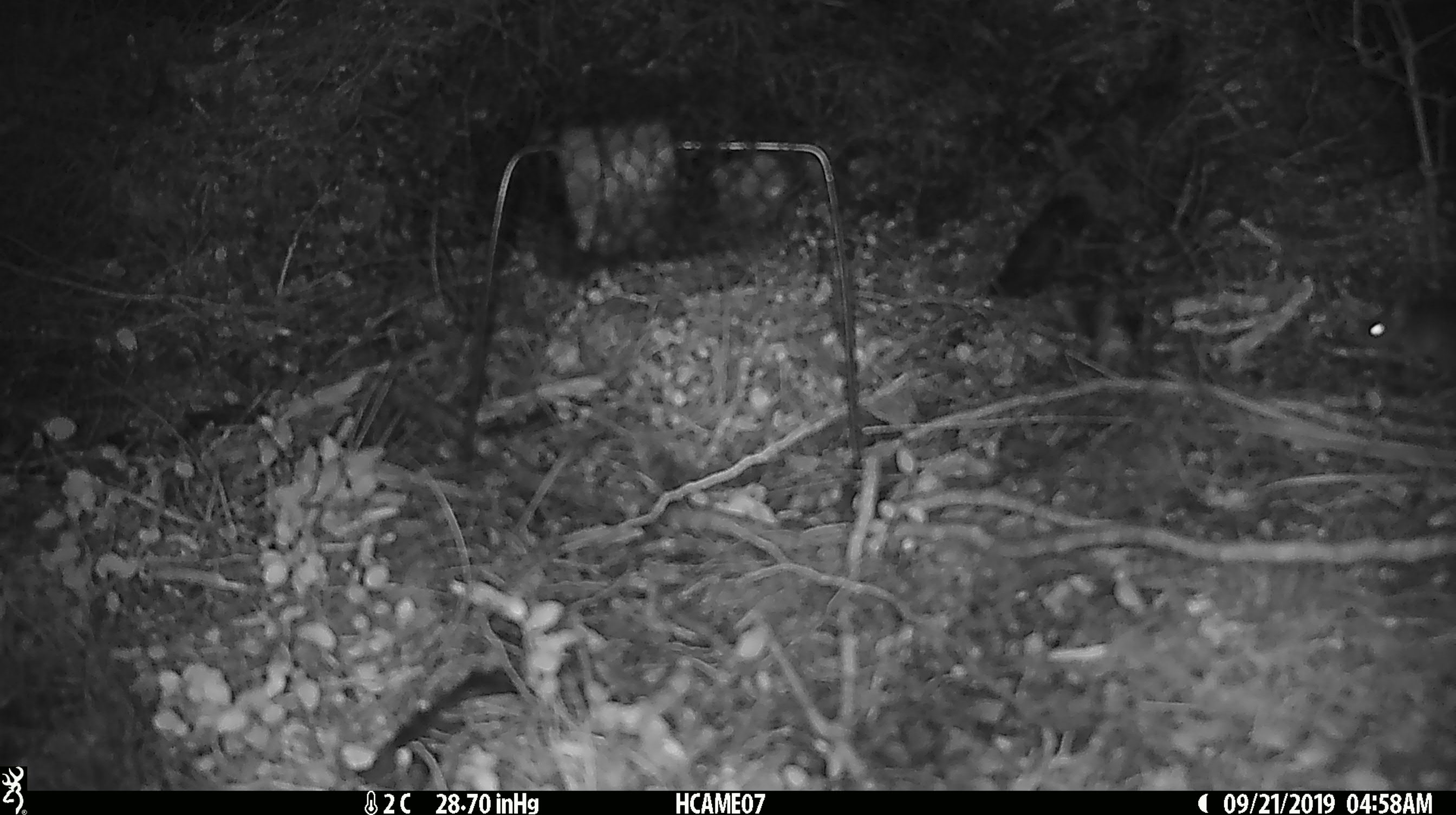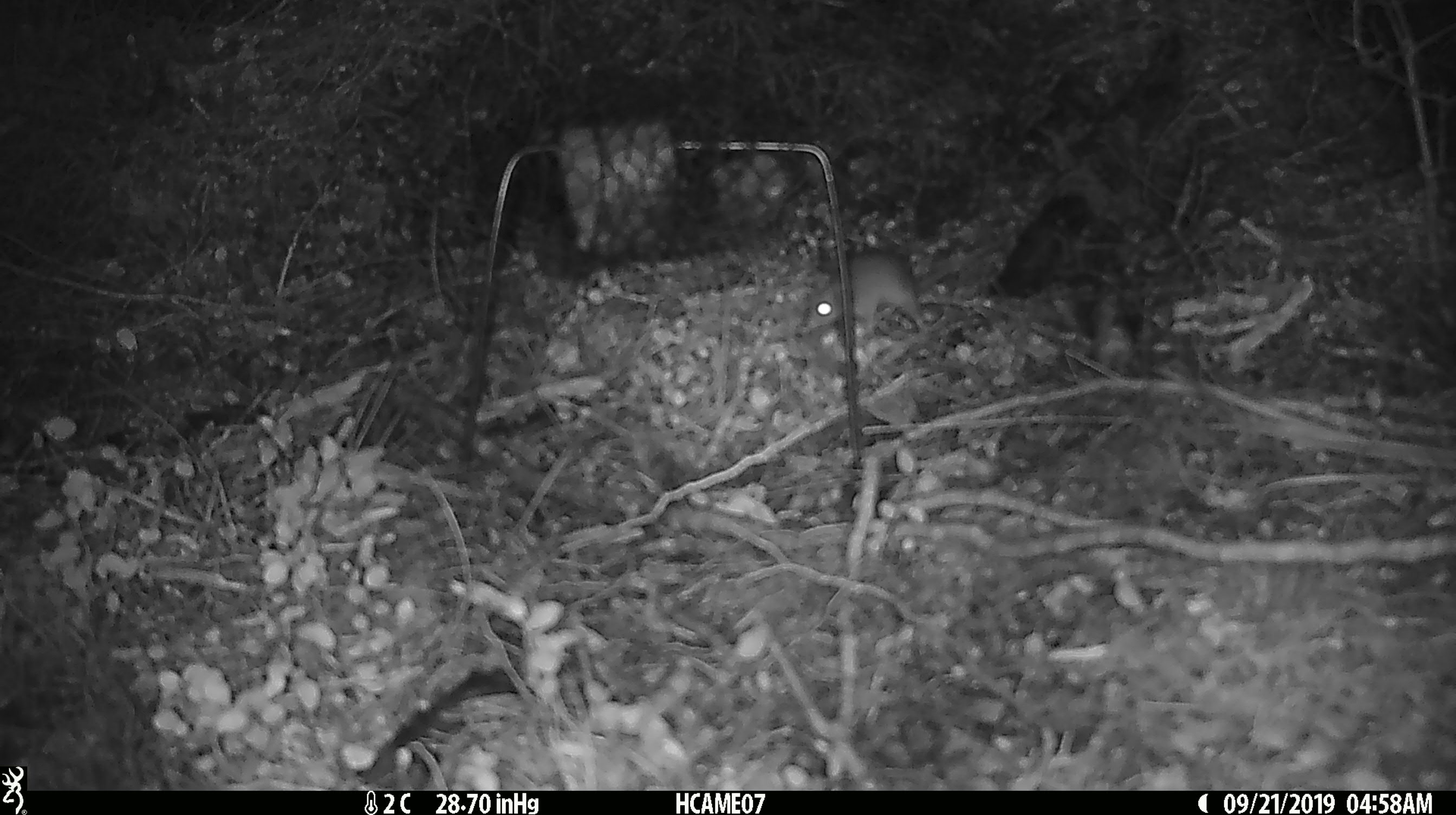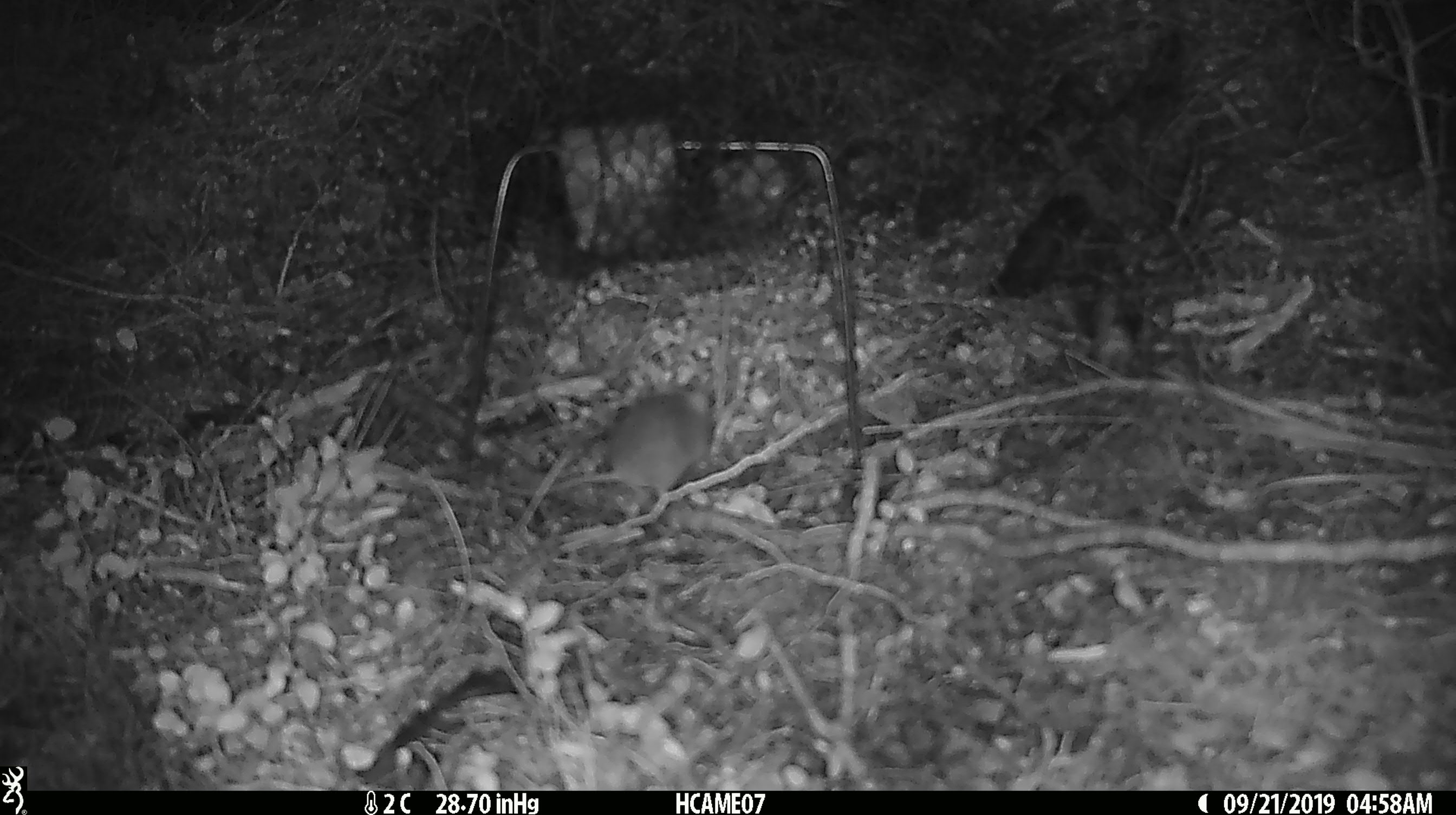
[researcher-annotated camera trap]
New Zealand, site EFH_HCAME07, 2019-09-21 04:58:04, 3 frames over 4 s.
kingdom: Animalia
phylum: Chordata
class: Mammalia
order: Rodentia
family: Muridae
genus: Mus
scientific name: Mus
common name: mouse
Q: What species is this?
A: Mouse (Mus).